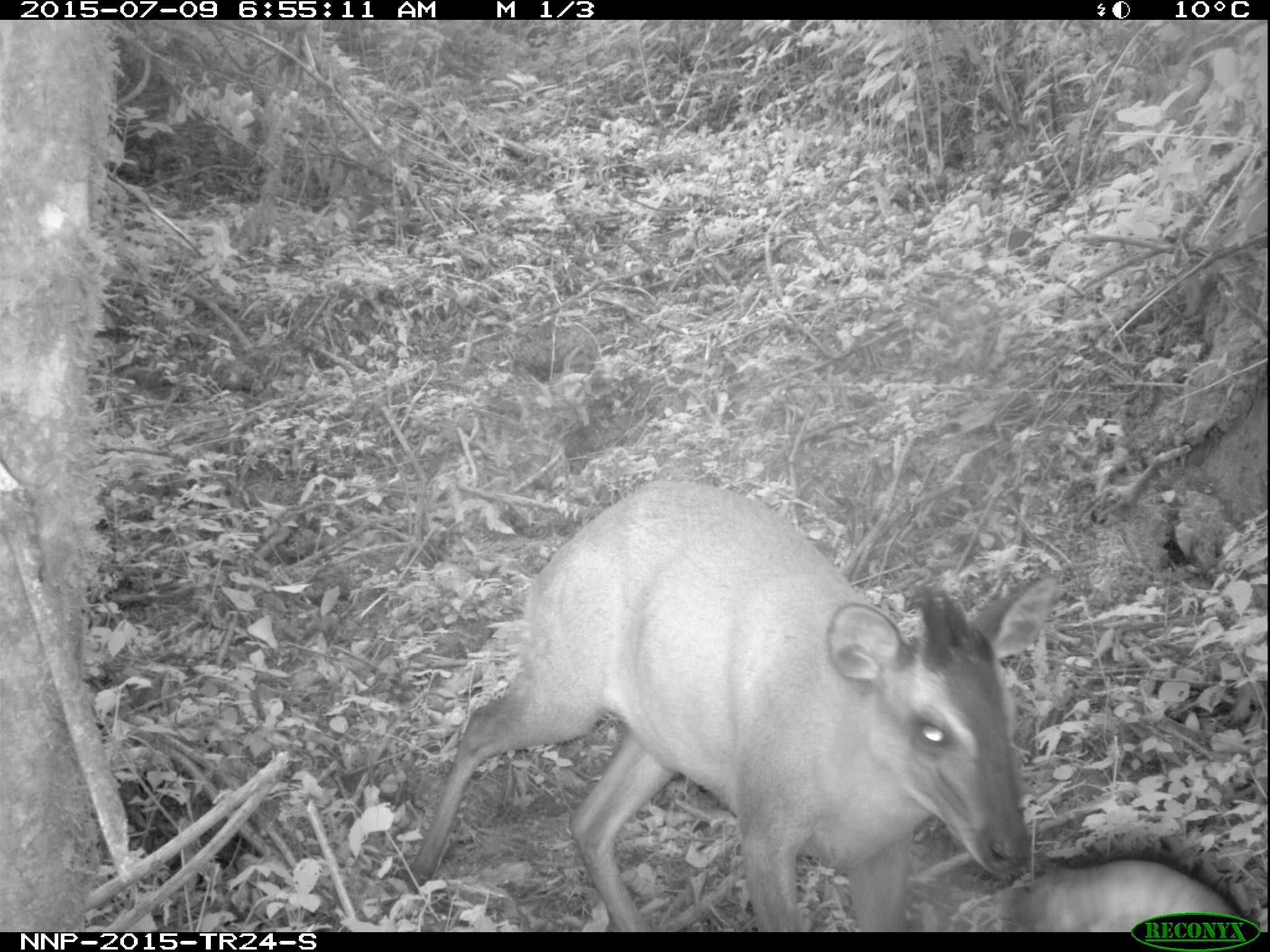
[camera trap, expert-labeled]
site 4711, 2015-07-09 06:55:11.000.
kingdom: Animalia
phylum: Chordata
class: Mammalia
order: Artiodactyla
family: Bovidae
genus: Cephalophus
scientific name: Cephalophus nigrifrons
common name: black-fronted duiker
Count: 1.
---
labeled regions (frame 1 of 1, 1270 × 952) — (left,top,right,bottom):
cephalophus nigrifrons: (404,479,1061,932); (995,855,1261,932)